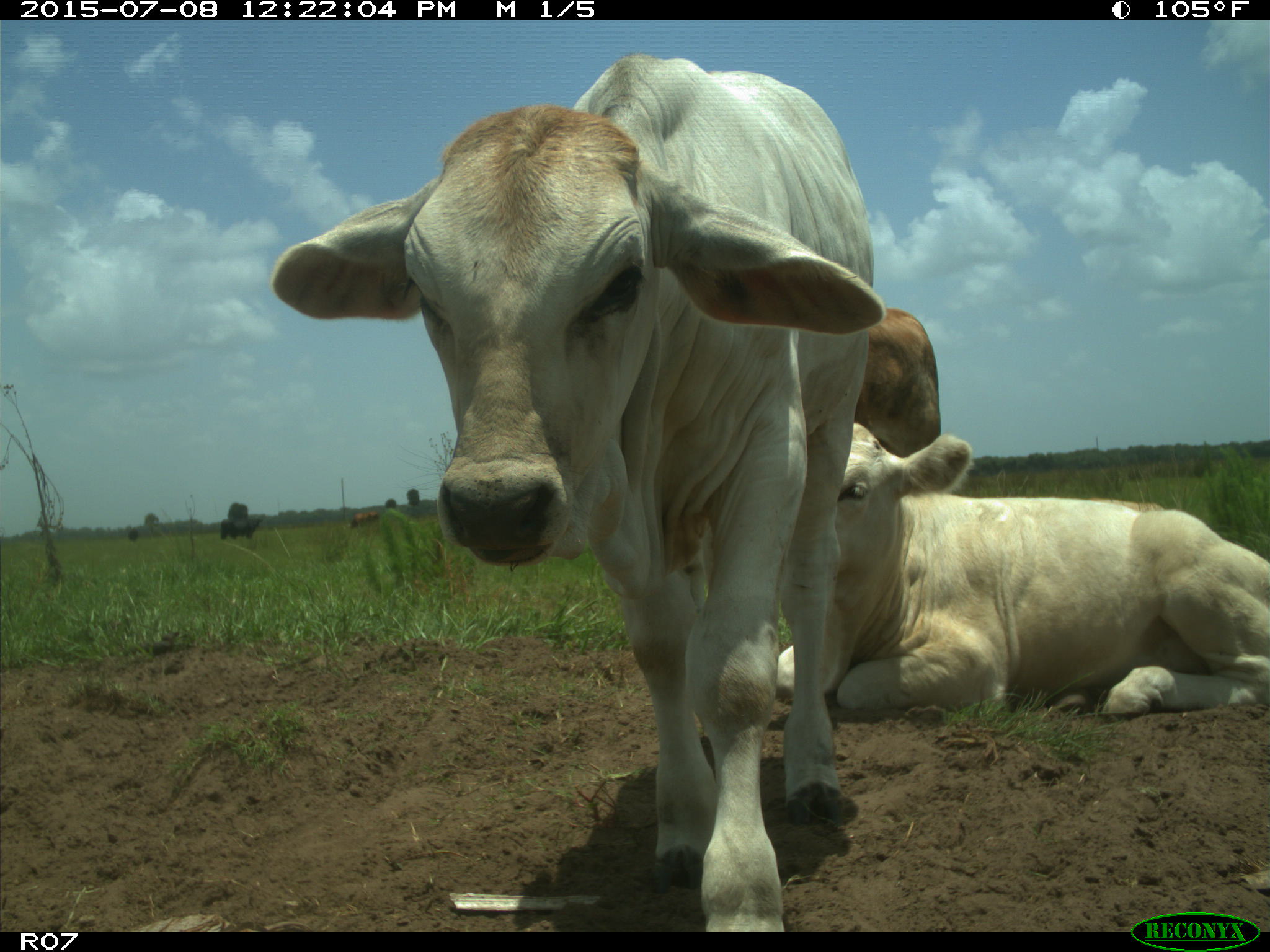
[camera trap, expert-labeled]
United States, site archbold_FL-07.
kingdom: Animalia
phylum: Chordata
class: Mammalia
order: Artiodactyla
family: Bovidae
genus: Bos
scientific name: Bos taurus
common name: domestic cow